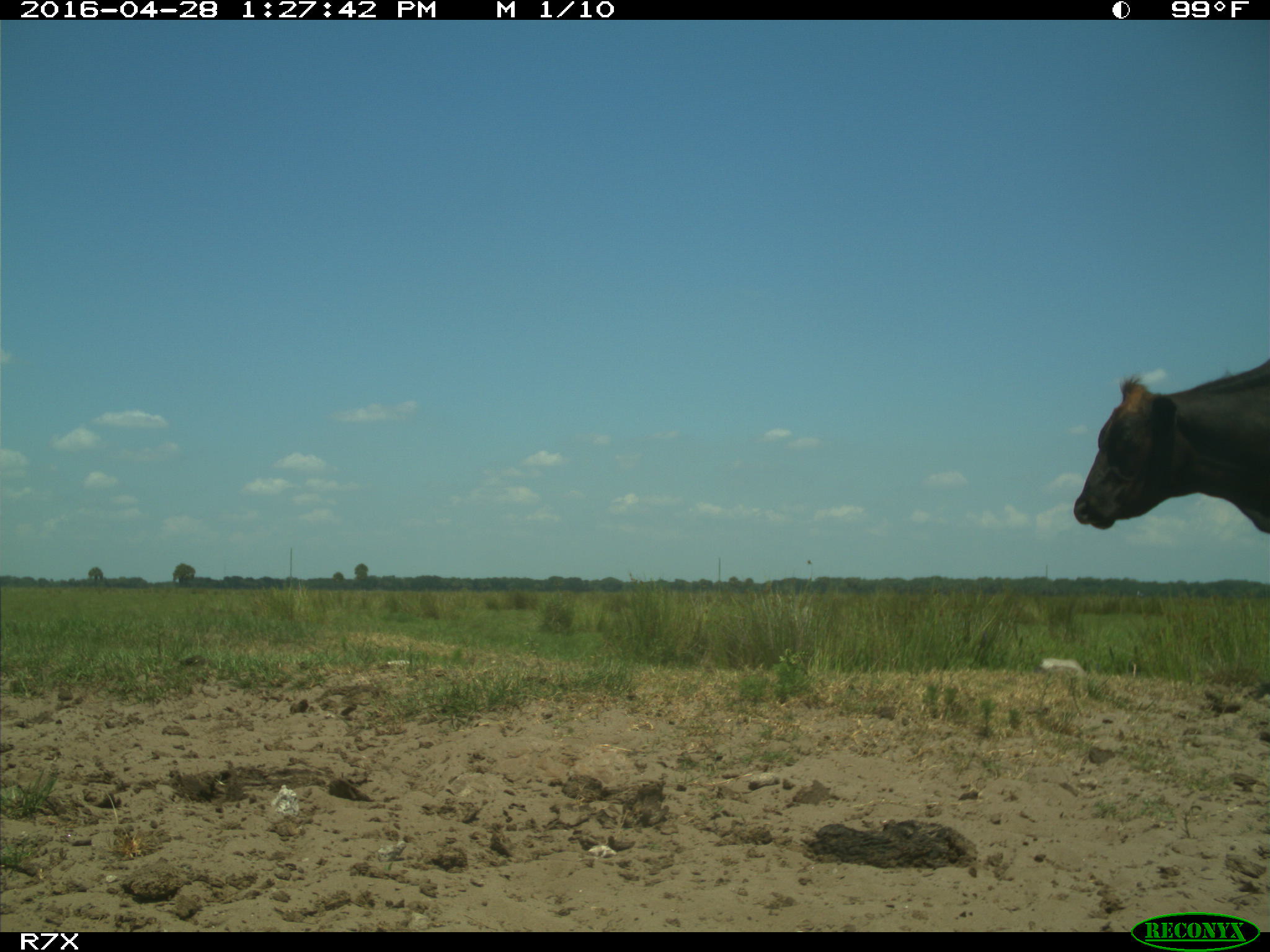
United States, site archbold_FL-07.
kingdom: Animalia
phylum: Chordata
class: Mammalia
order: Artiodactyla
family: Bovidae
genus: Bos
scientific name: Bos taurus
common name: domestic cow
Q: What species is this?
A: Bos taurus (domestic cow).